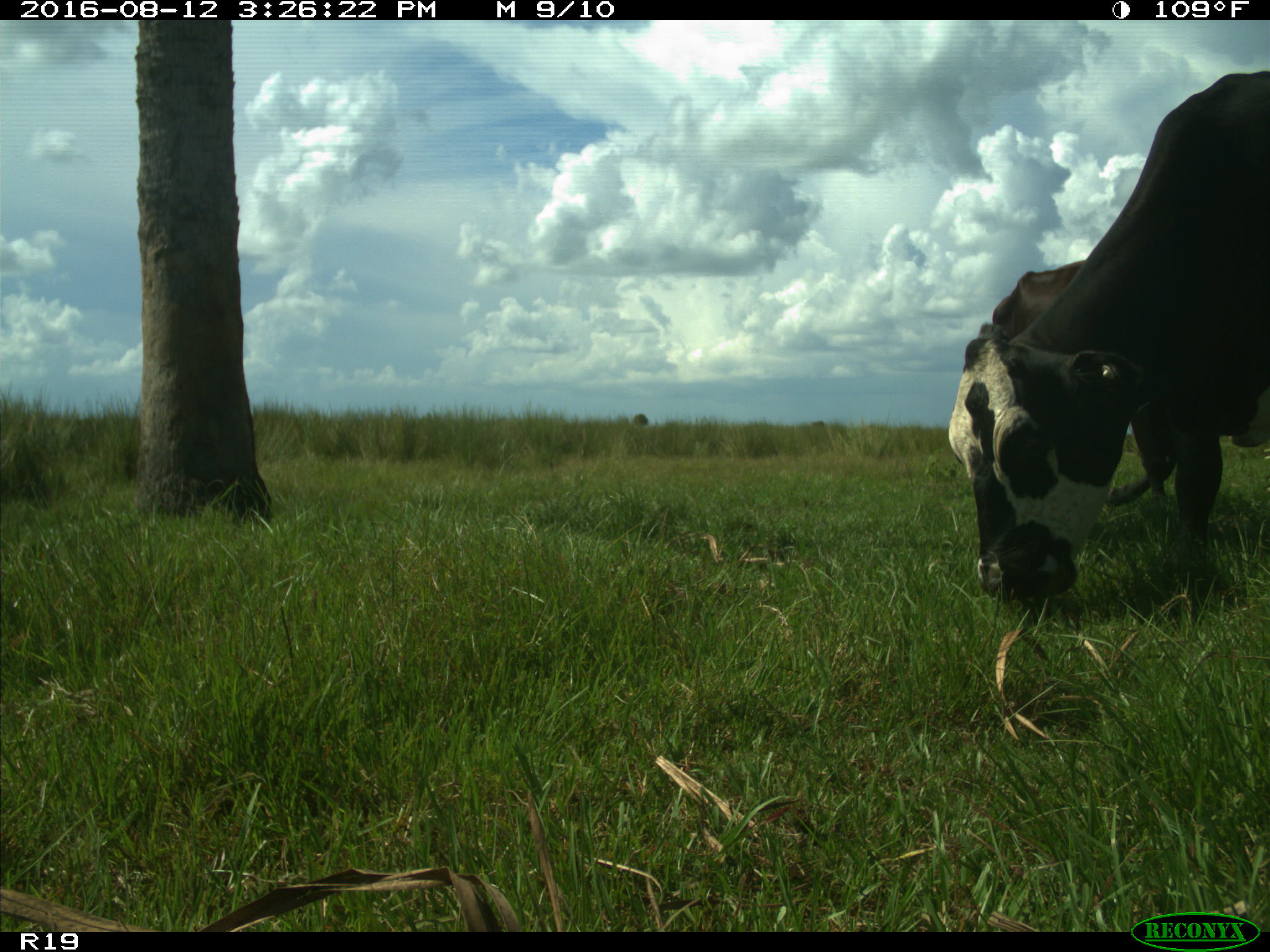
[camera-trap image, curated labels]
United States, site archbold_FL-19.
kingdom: Animalia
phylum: Chordata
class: Mammalia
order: Artiodactyla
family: Bovidae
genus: Bos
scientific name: Bos taurus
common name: domestic cow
Bos taurus (domestic cow).